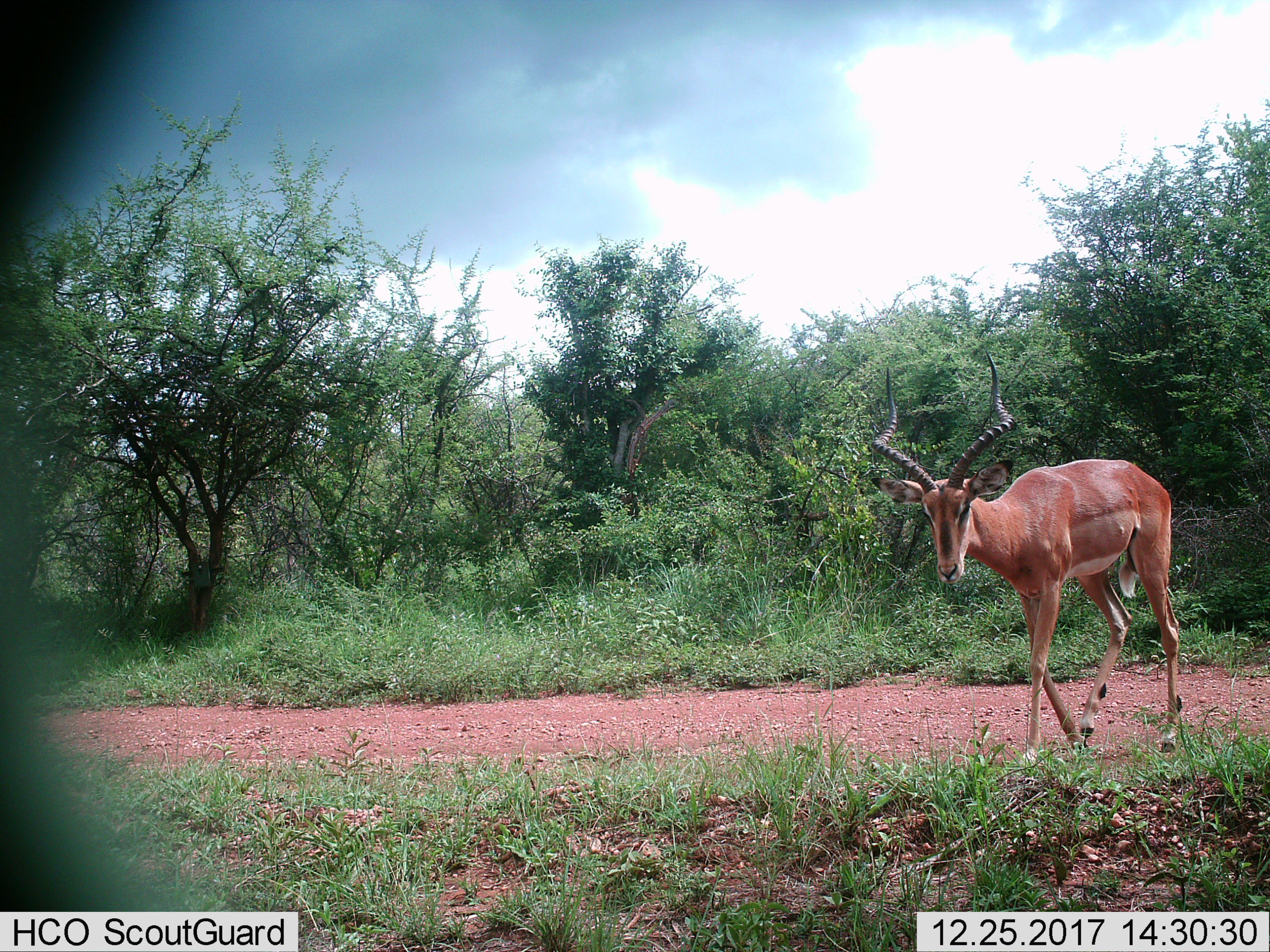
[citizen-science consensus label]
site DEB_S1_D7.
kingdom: Animalia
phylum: Chordata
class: Mammalia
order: Artiodactyla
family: Bovidae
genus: Aepyceros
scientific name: Aepyceros melampus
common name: impala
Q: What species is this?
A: Impala (Aepyceros melampus).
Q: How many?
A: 1.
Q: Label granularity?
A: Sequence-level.